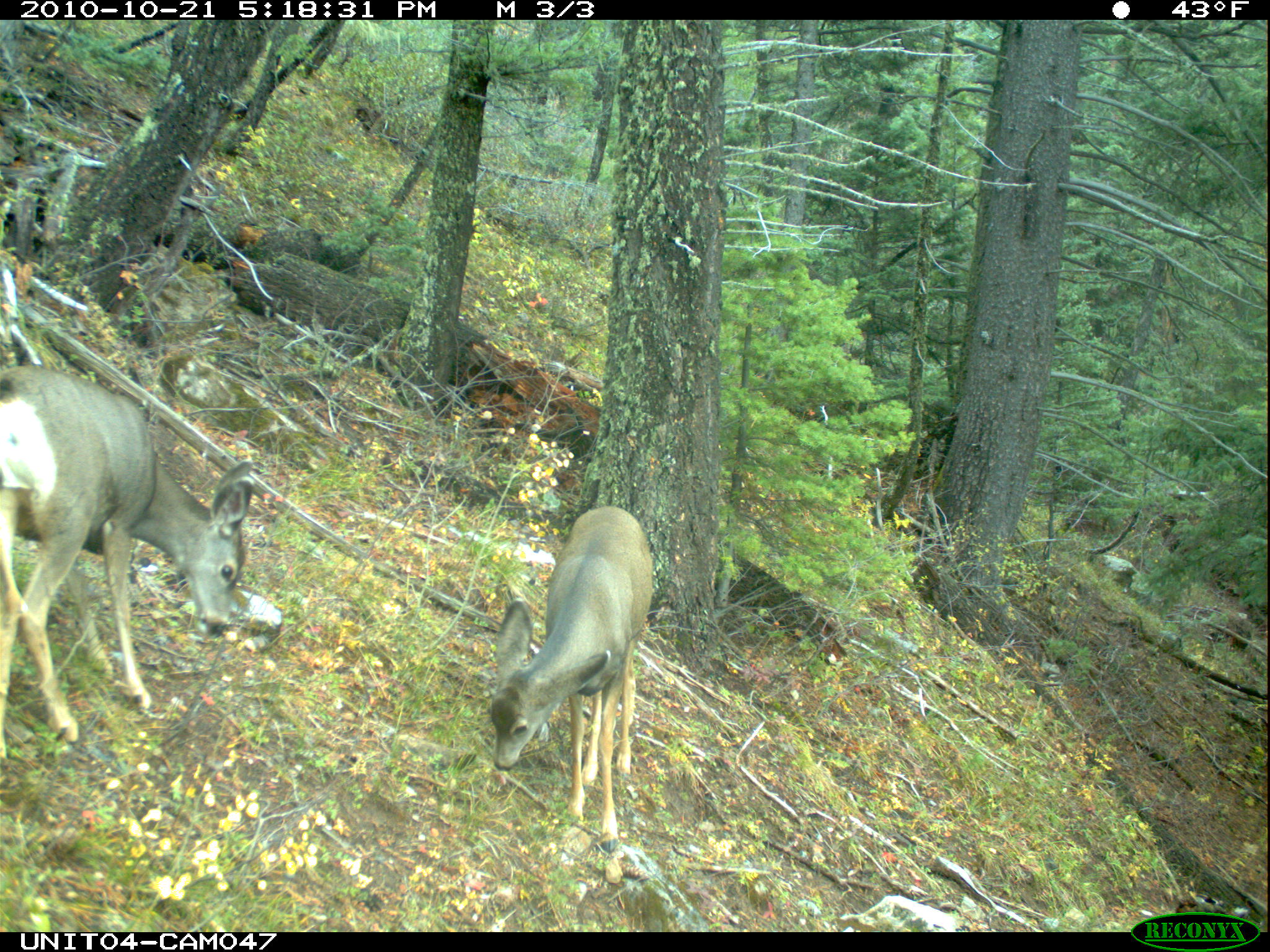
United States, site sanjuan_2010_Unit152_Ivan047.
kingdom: Animalia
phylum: Chordata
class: Mammalia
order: Artiodactyla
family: Cervidae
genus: Odocoileus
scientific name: Odocoileus hemionus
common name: mule deer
Odocoileus hemionus (mule deer).